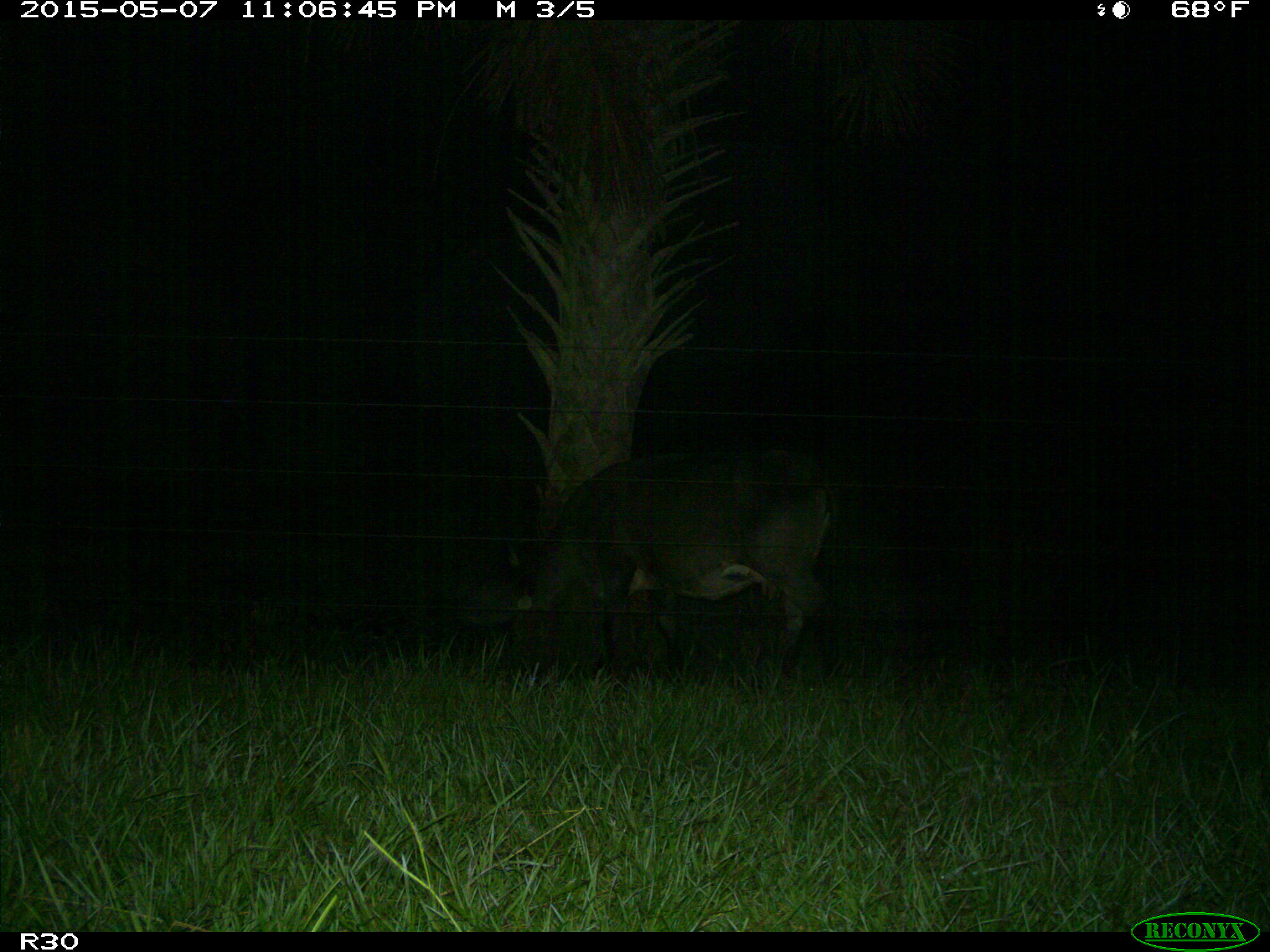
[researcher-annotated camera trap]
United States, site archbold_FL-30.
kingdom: Animalia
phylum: Chordata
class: Mammalia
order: Artiodactyla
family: Bovidae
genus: Bos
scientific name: Bos taurus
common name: domestic cow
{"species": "Bos taurus (domestic cow)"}